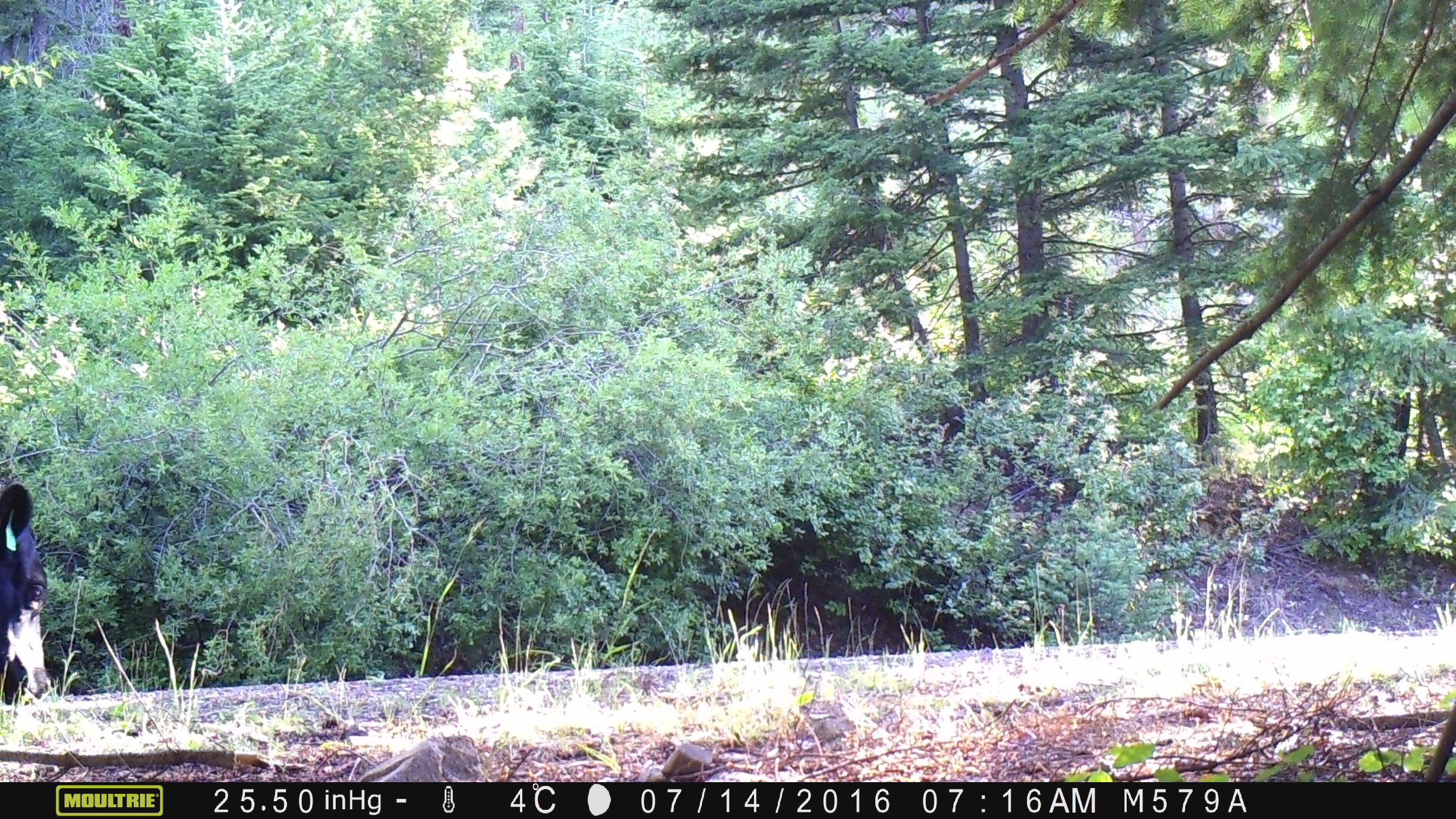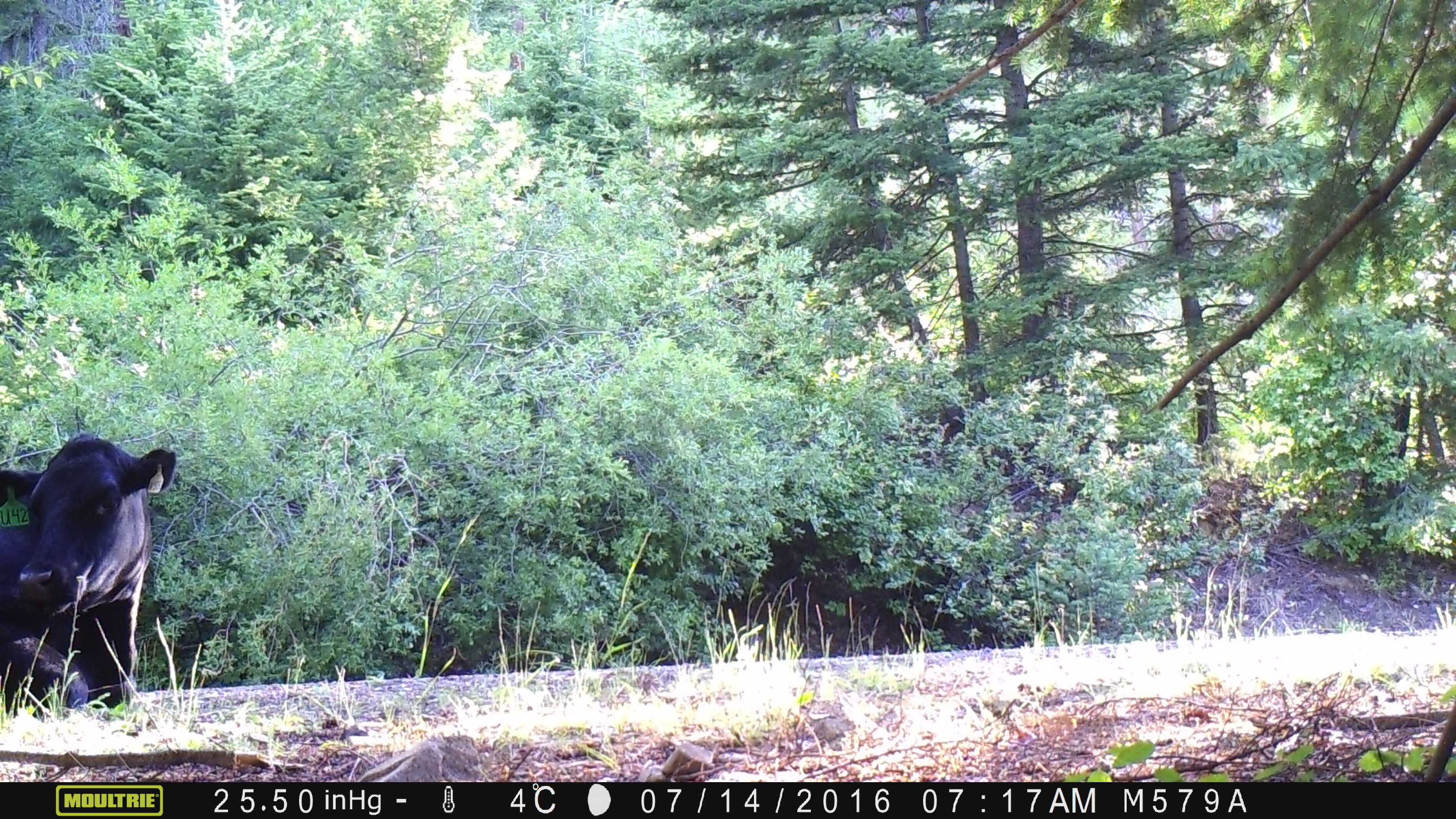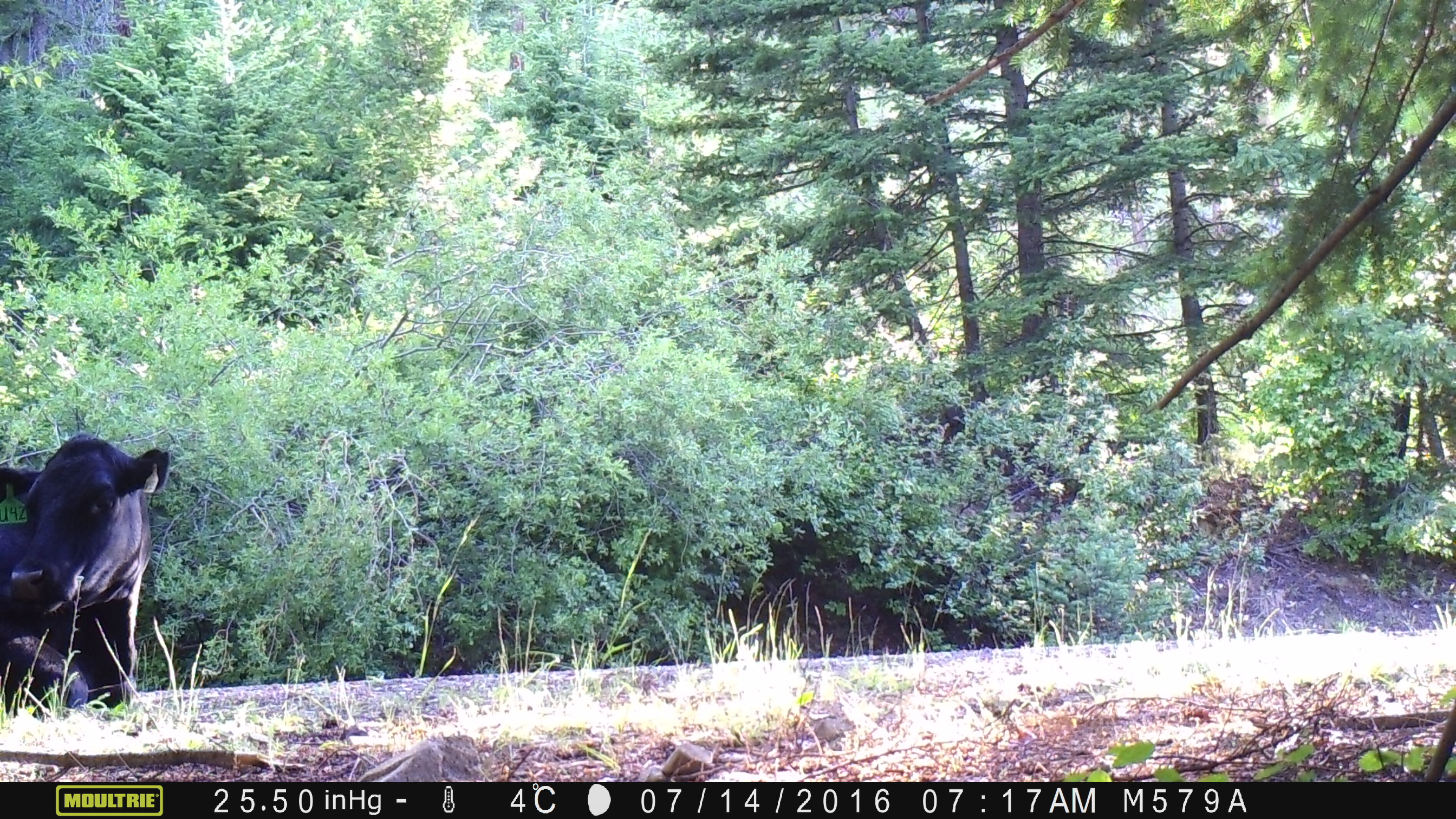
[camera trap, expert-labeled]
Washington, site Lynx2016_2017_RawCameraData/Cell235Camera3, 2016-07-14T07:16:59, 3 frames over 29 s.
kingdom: Animalia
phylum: Chordata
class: Mammalia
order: Artiodactyla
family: Bovidae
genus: Bos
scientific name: Bos taurus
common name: domestic cattle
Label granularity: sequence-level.